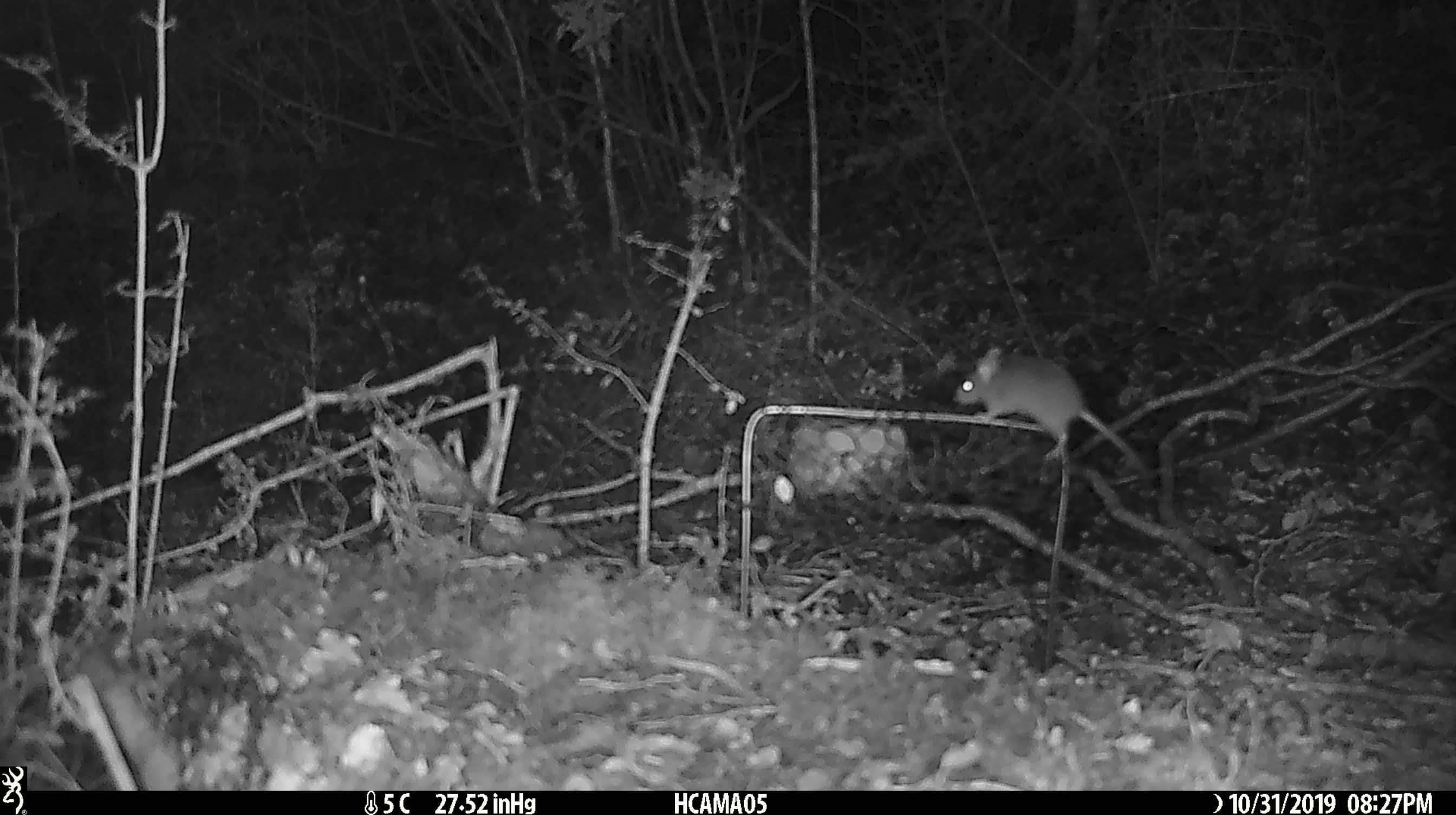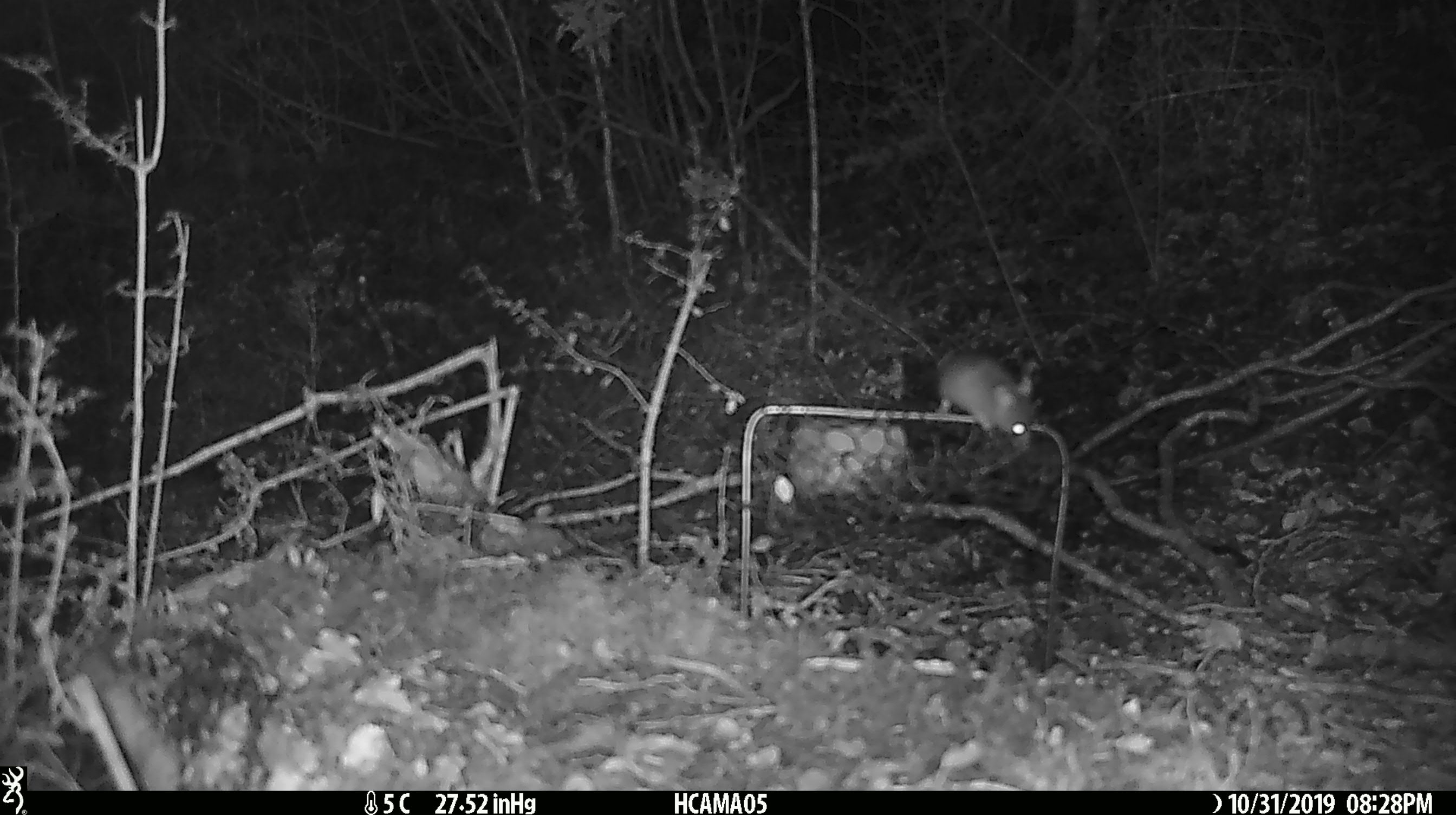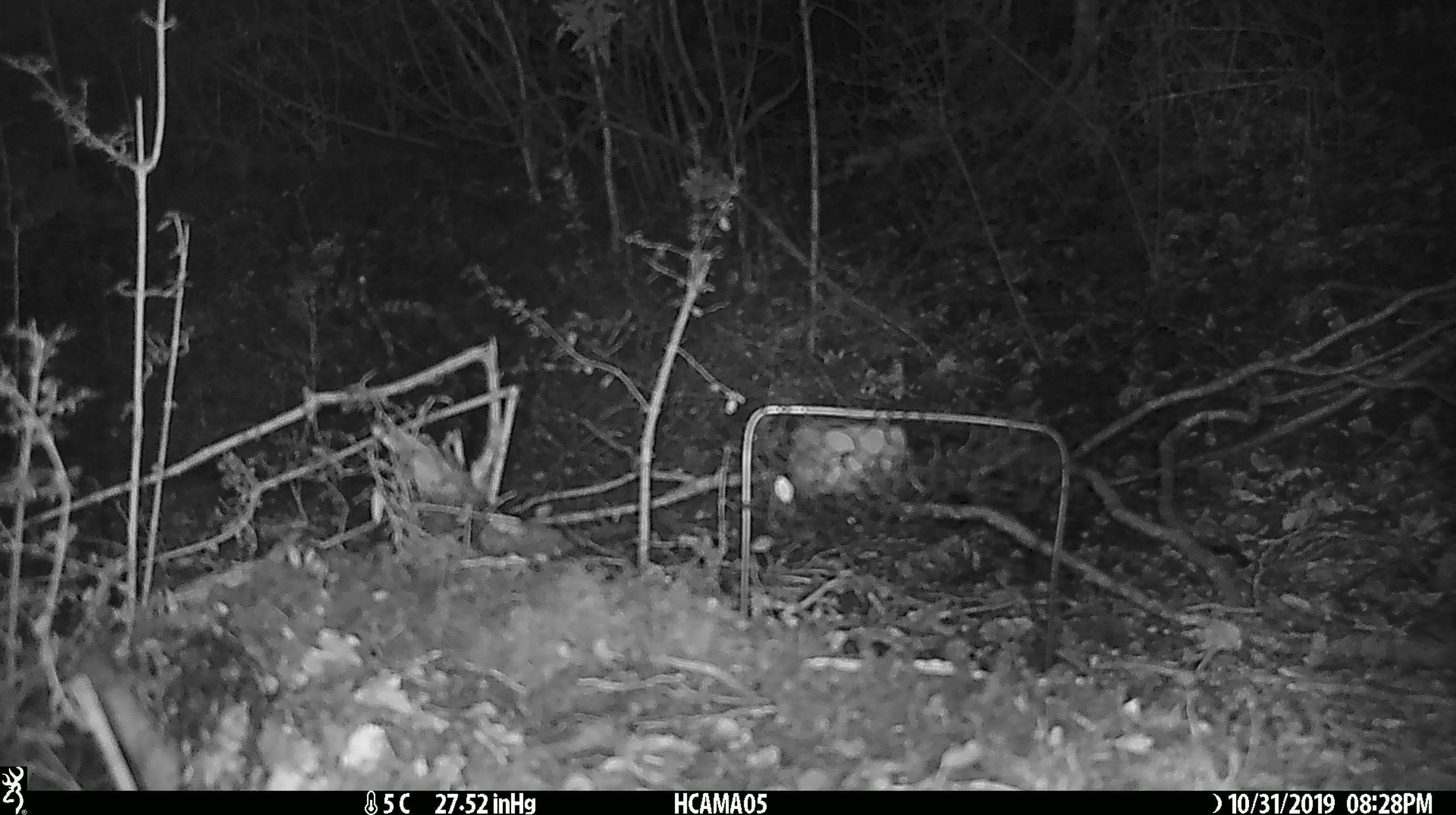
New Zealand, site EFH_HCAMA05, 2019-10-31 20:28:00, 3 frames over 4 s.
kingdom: Animalia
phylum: Chordata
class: Mammalia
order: Rodentia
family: Muridae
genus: Mus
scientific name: Mus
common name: mouse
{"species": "mouse (Mus)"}